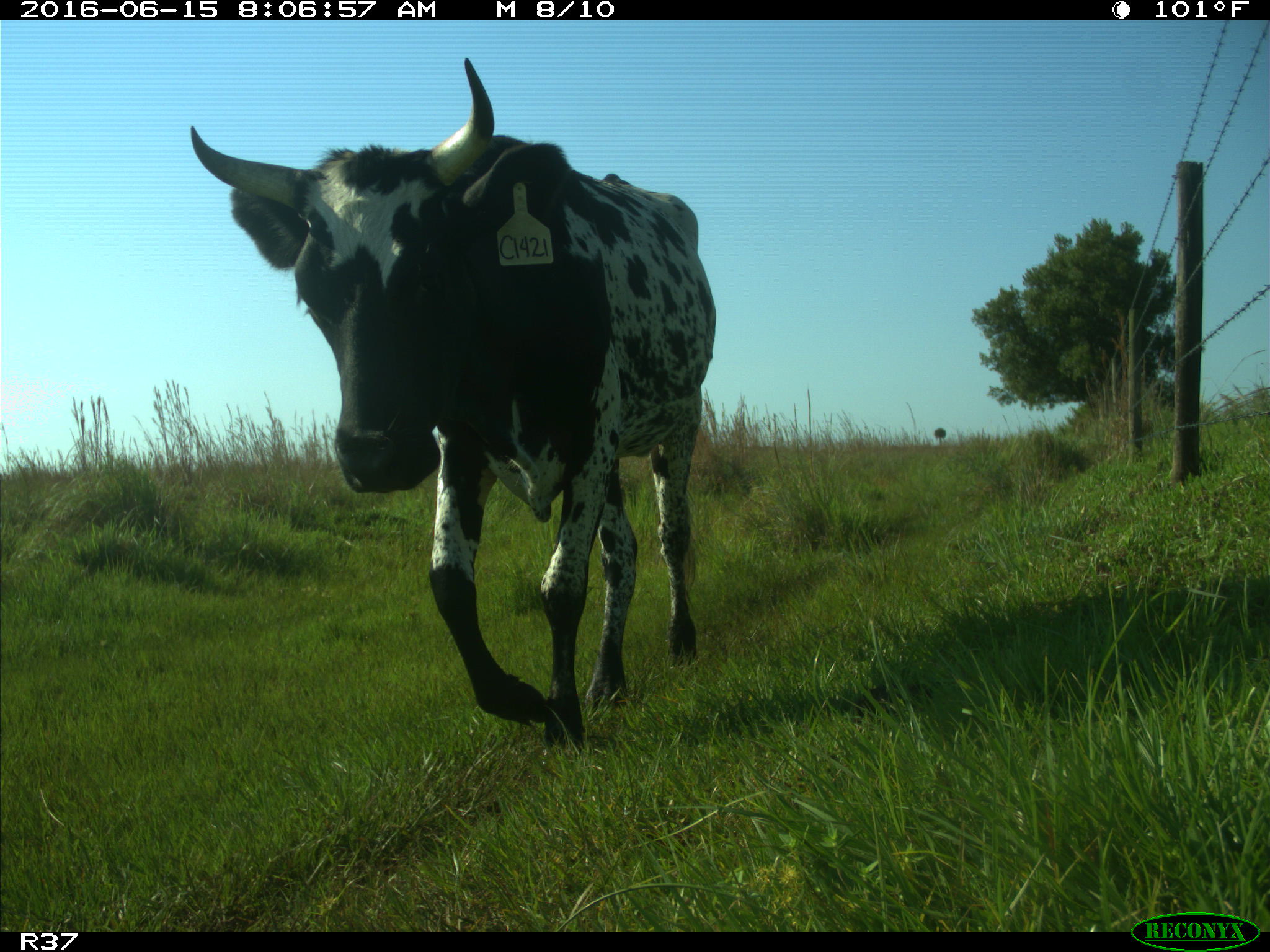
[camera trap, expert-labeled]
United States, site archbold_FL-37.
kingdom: Animalia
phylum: Chordata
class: Mammalia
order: Artiodactyla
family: Bovidae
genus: Bos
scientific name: Bos taurus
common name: domestic cow